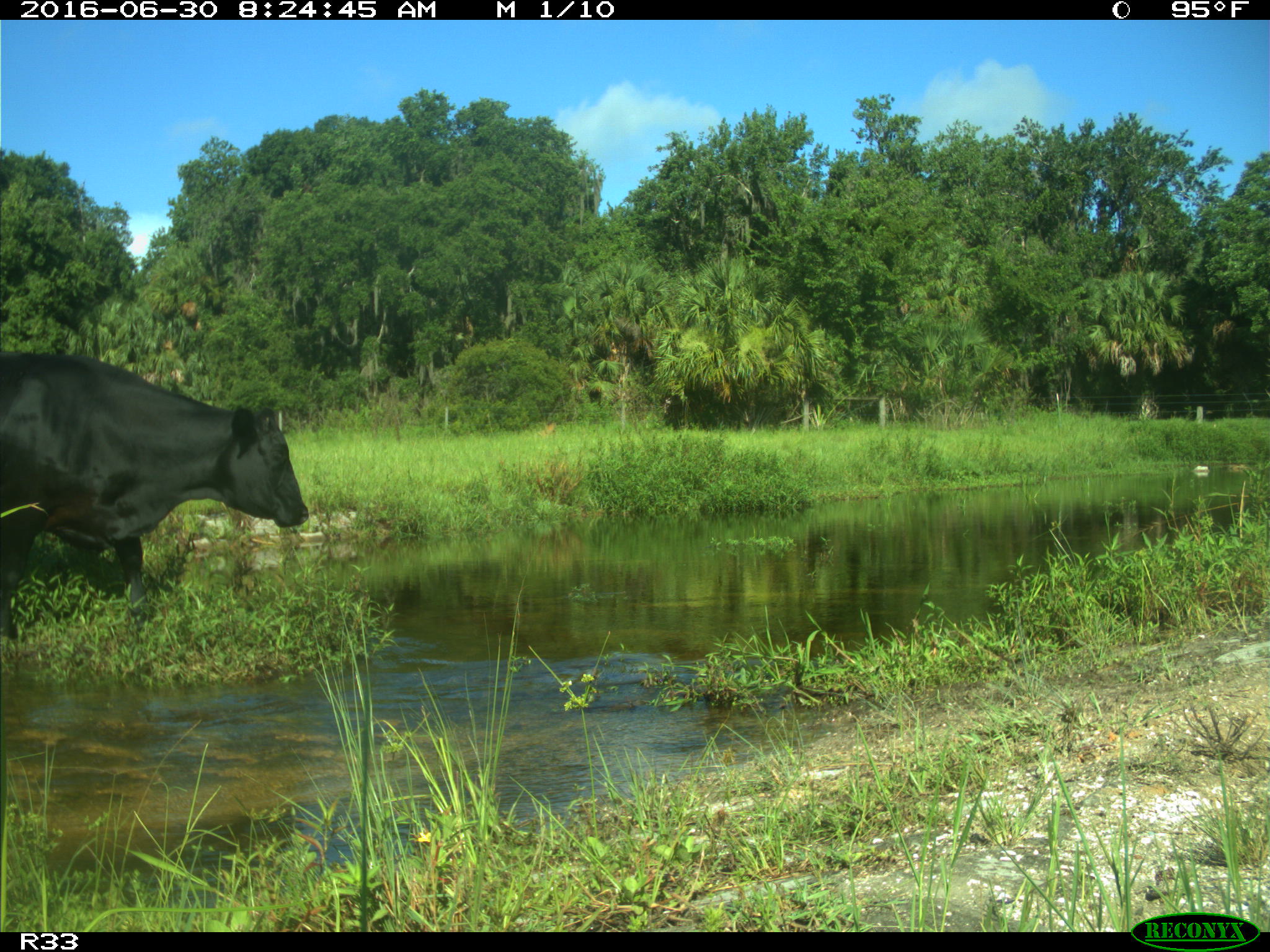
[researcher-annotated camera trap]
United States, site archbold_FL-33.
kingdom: Animalia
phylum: Chordata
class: Mammalia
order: Artiodactyla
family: Bovidae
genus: Bos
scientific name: Bos taurus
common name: domestic cow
Bos taurus (domestic cow).